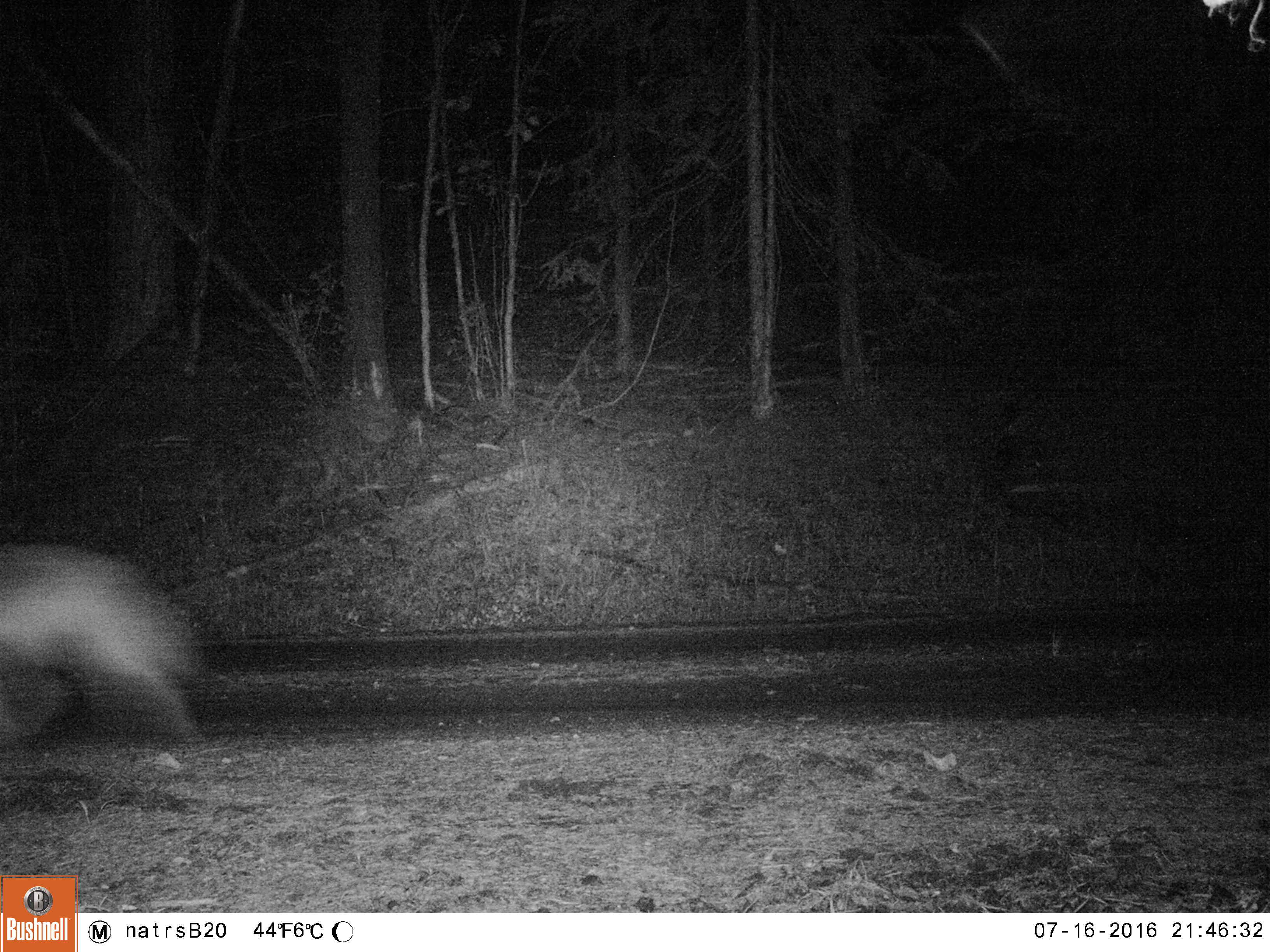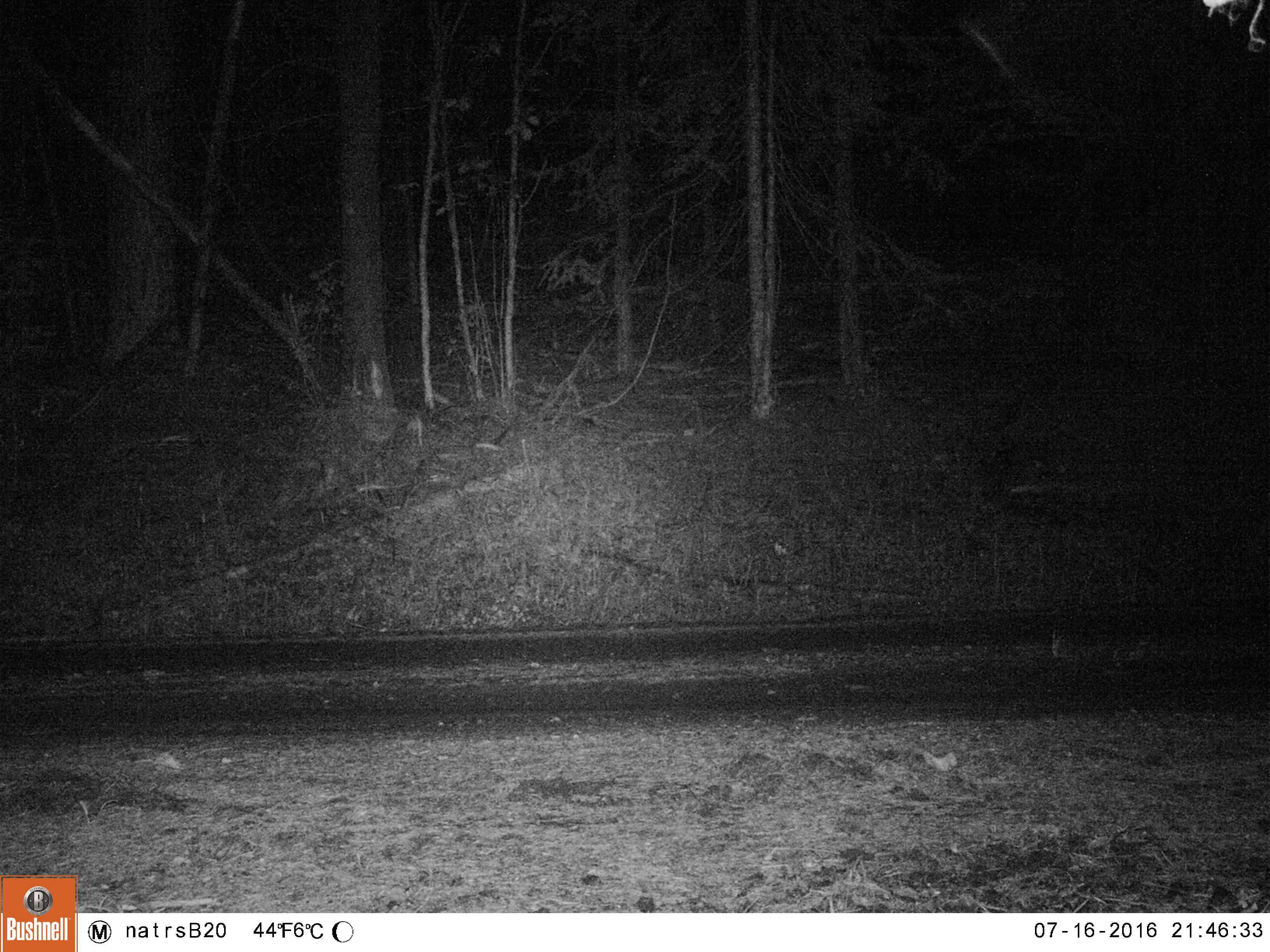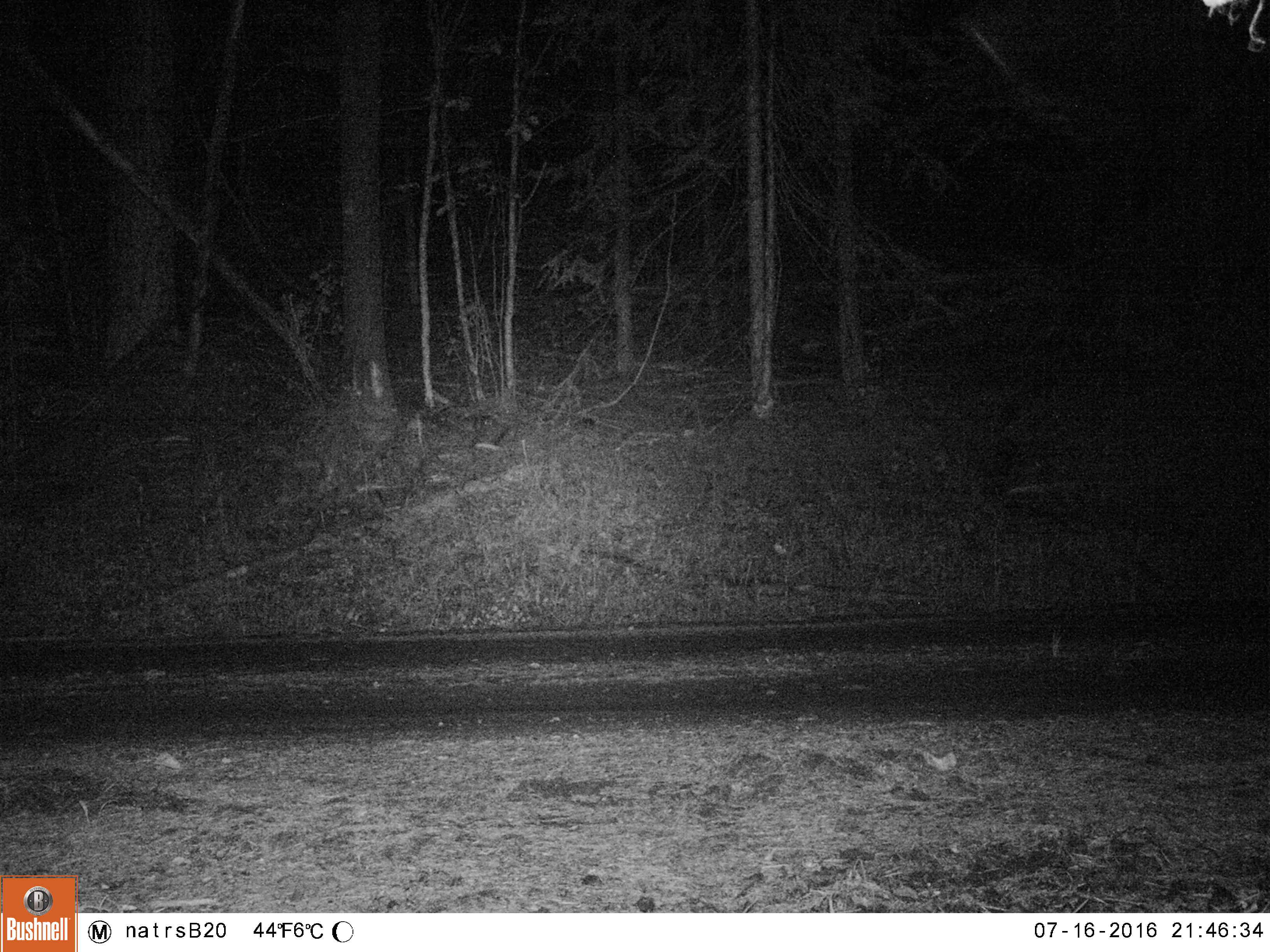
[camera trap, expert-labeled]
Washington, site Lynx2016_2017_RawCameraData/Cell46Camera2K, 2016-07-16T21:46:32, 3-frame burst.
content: unidentified animal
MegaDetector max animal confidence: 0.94